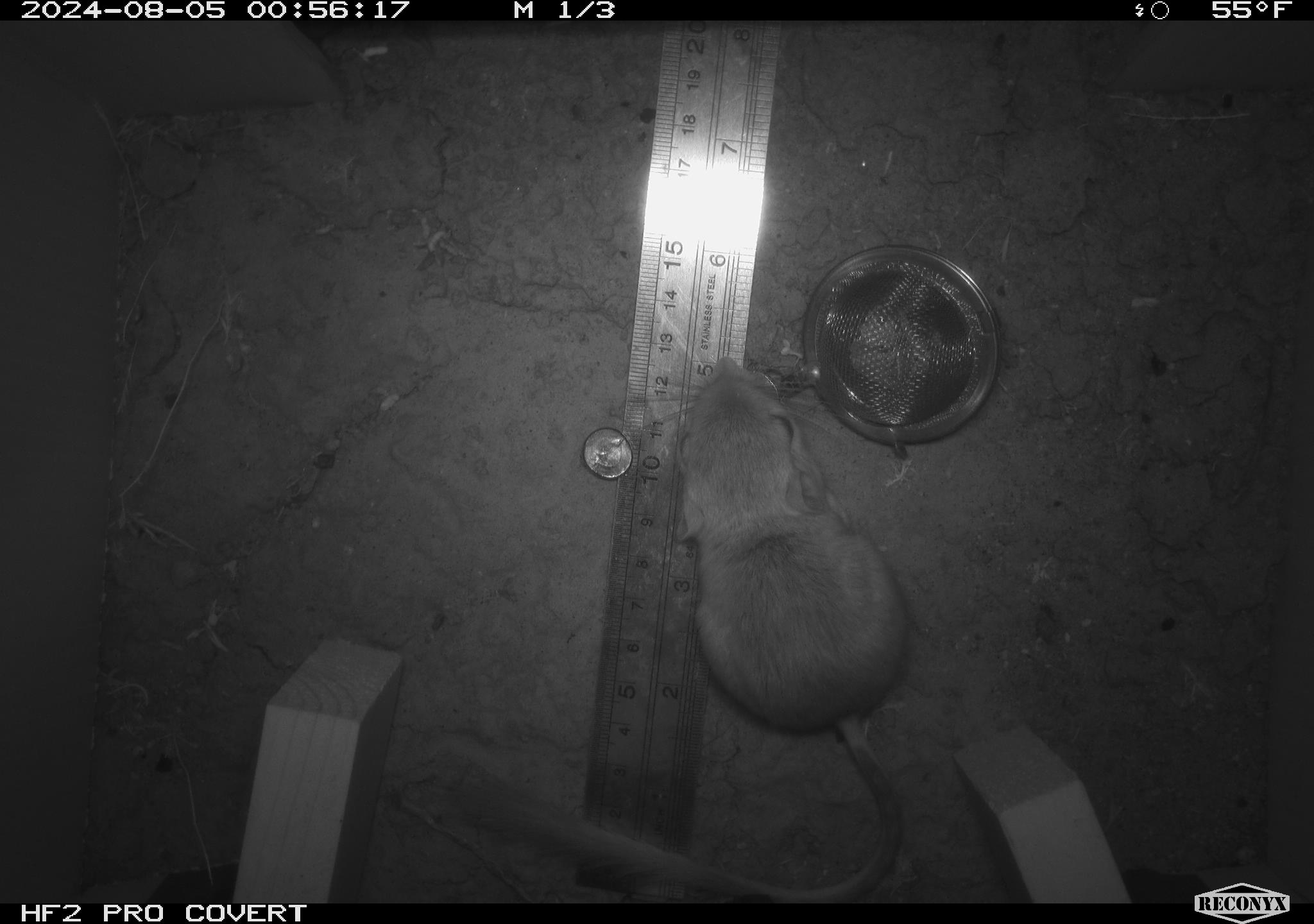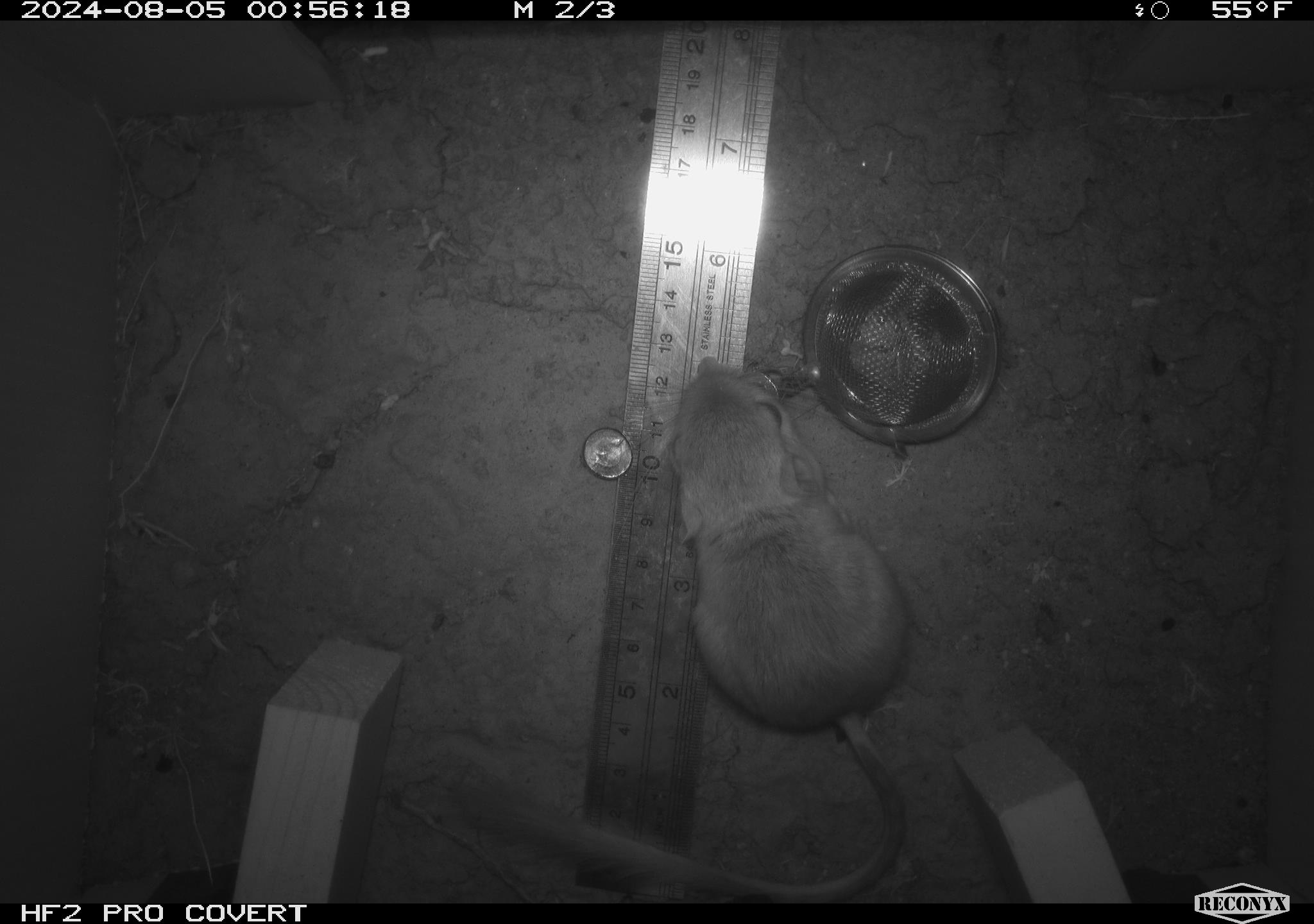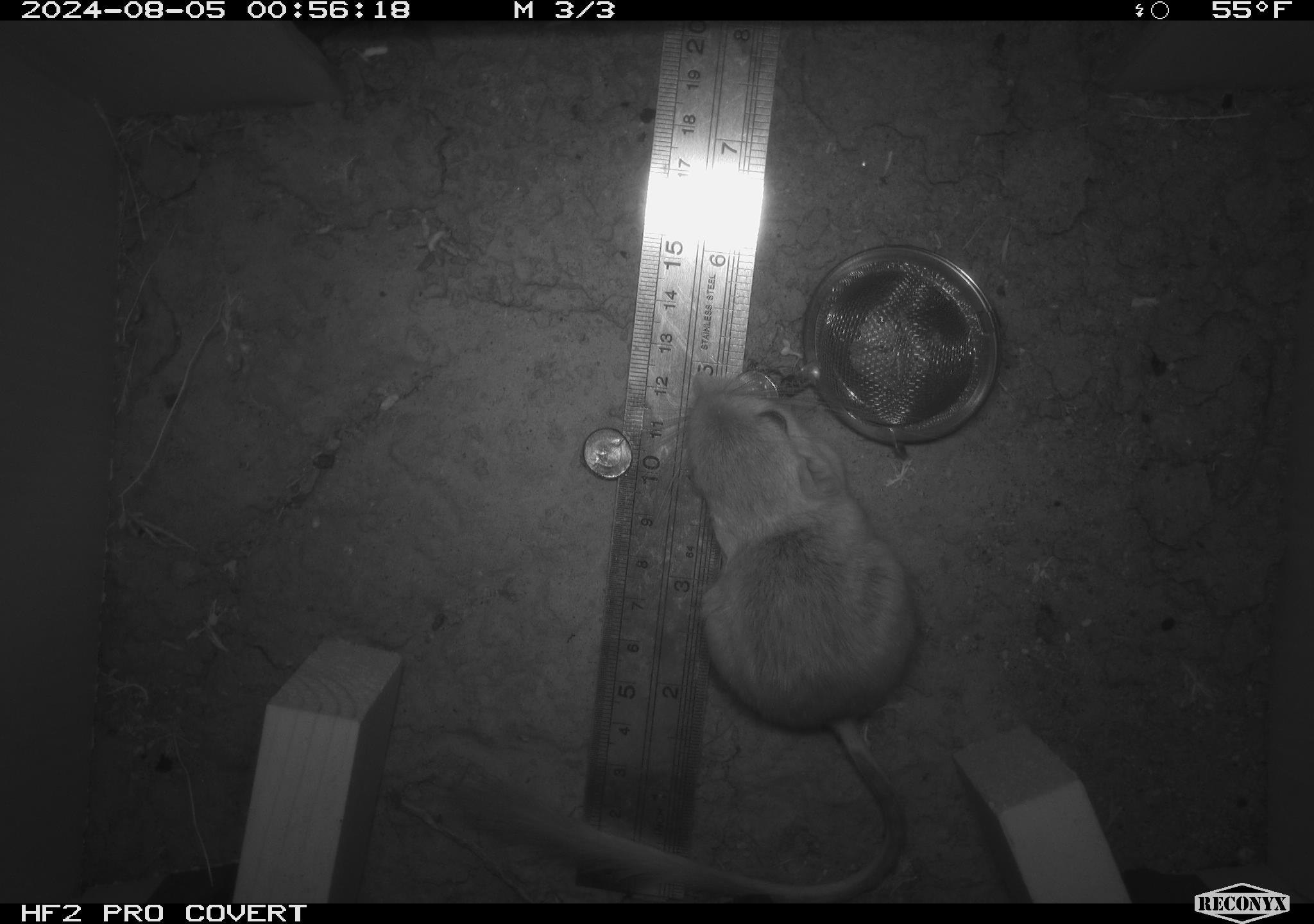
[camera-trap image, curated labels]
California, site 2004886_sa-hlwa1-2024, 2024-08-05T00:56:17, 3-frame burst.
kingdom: Animalia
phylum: Chordata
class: Mammalia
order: Rodentia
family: Heteromyidae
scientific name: Heteromyidae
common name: kangaroo rats and pocket mice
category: heteromyidae family